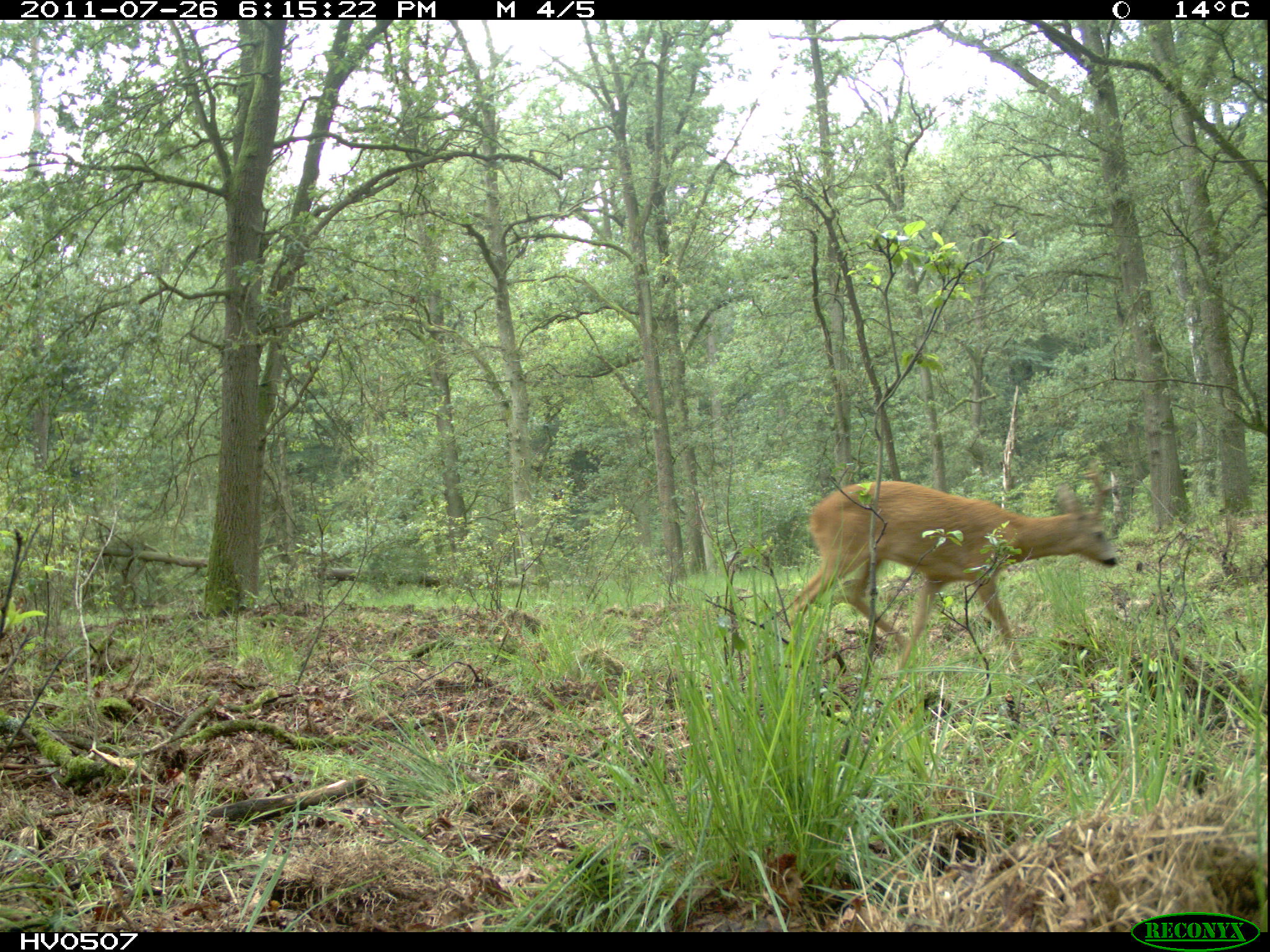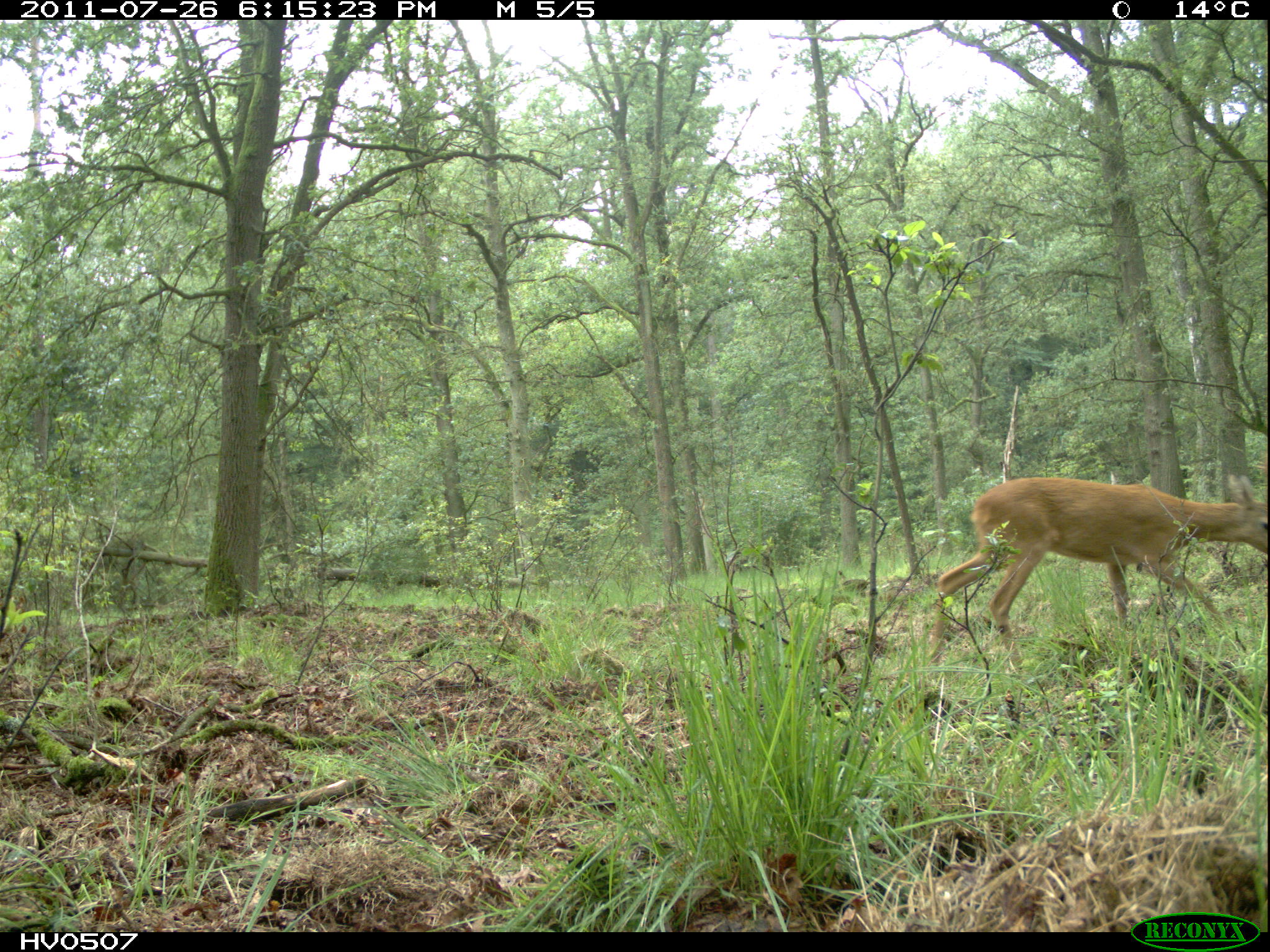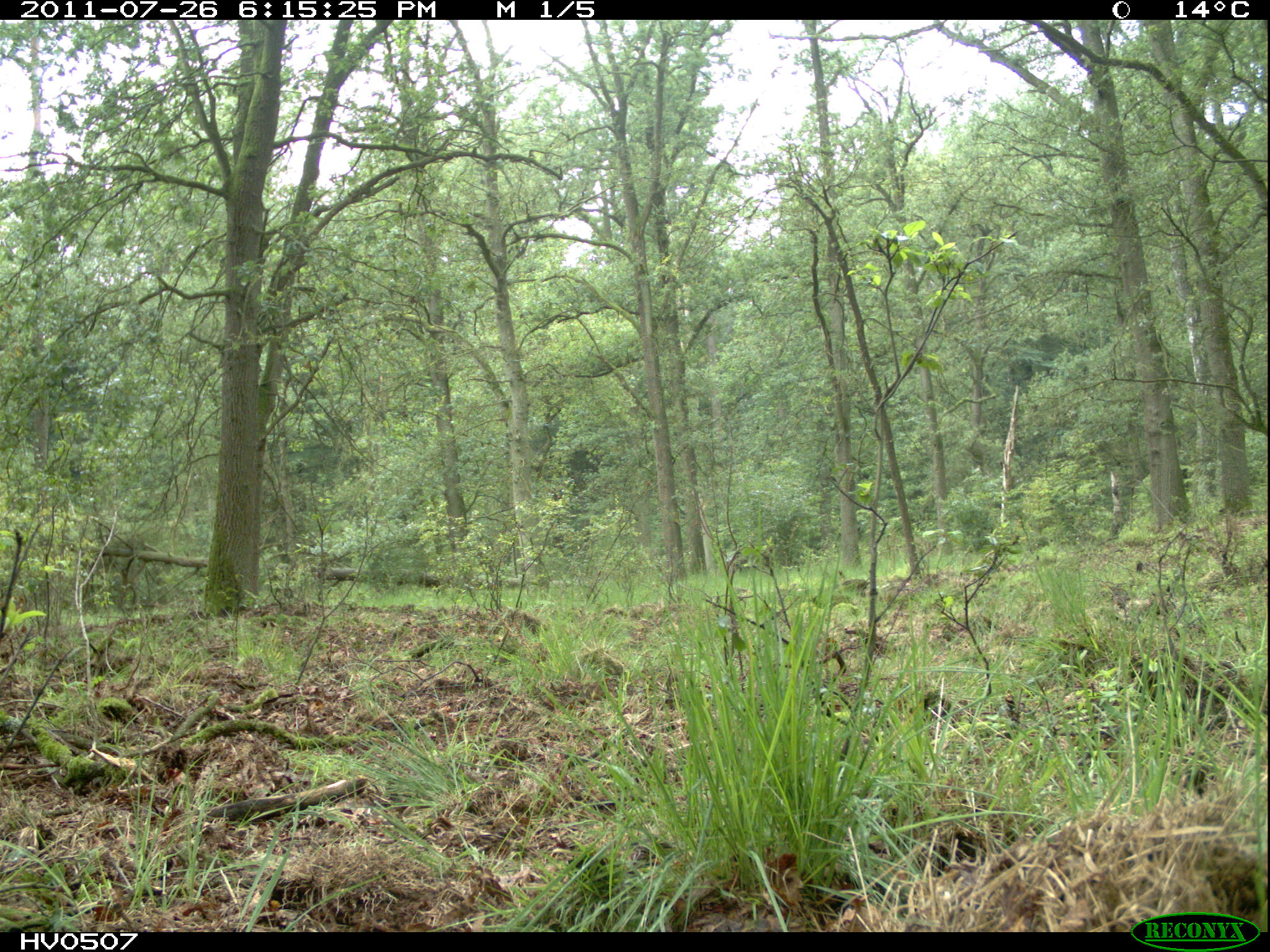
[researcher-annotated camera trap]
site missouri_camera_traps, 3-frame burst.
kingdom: Animalia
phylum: Chordata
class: Mammalia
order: Artiodactyla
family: Cervidae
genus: Capreolus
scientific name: Capreolus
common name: roe deer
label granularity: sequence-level